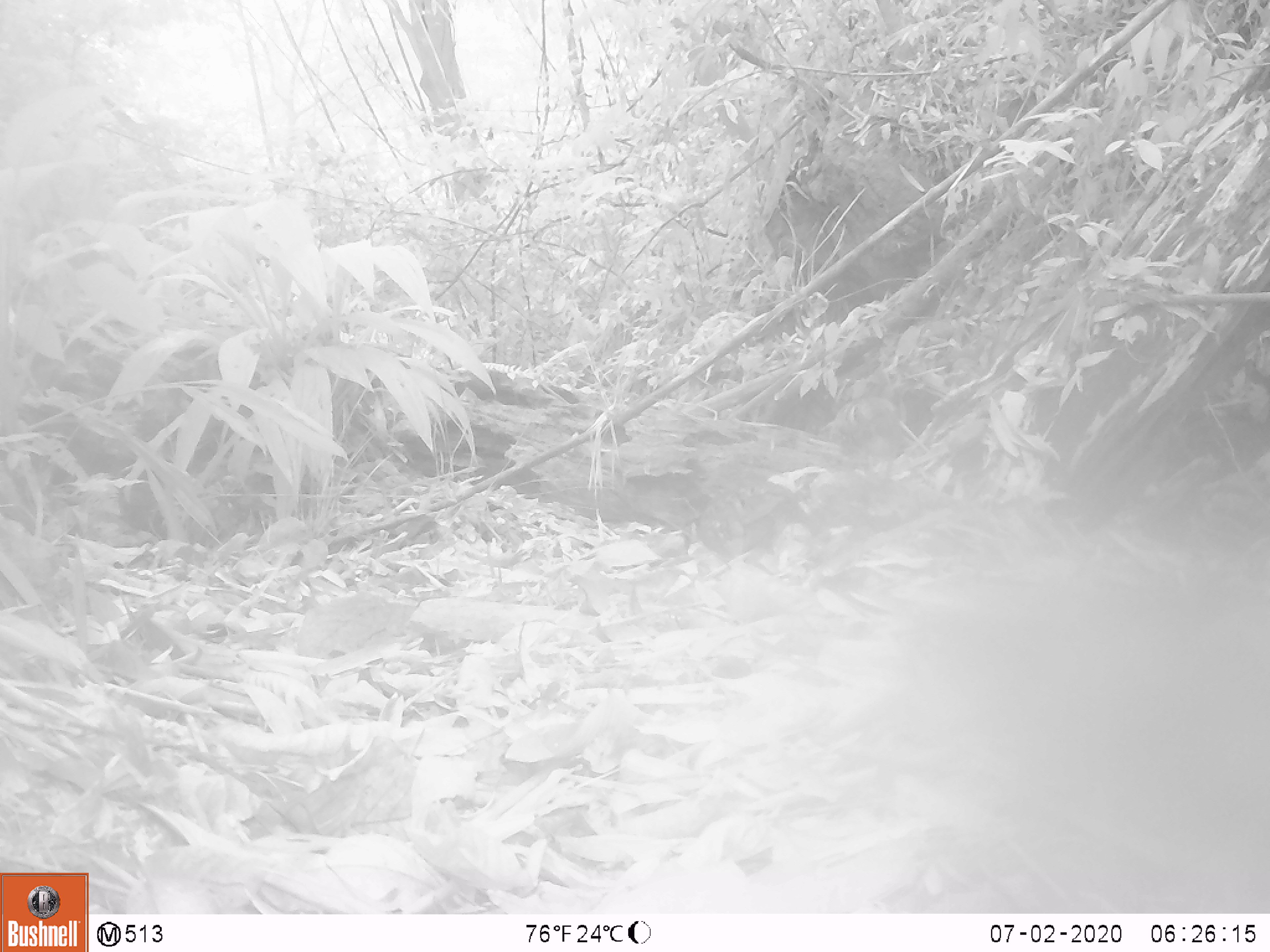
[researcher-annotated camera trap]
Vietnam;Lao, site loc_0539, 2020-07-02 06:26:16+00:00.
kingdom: Animalia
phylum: Chordata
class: Aves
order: Galliformes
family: Phasianidae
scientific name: Phasianidae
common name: partridge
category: unidentified partridge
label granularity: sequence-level